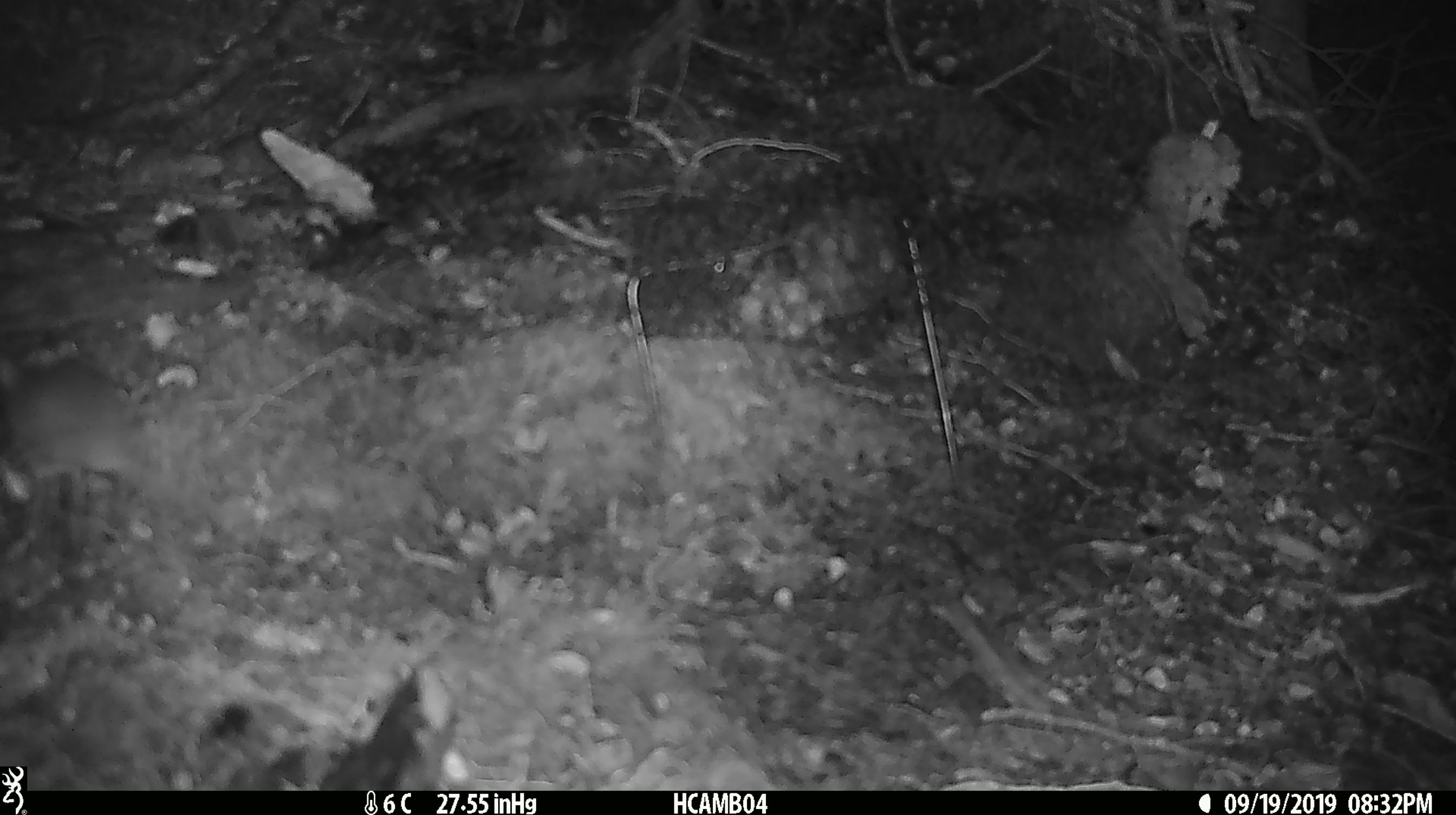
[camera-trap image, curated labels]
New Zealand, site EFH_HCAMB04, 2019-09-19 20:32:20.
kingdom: Animalia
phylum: Chordata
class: Mammalia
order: Rodentia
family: Muridae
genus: Mus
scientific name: Mus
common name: mouse